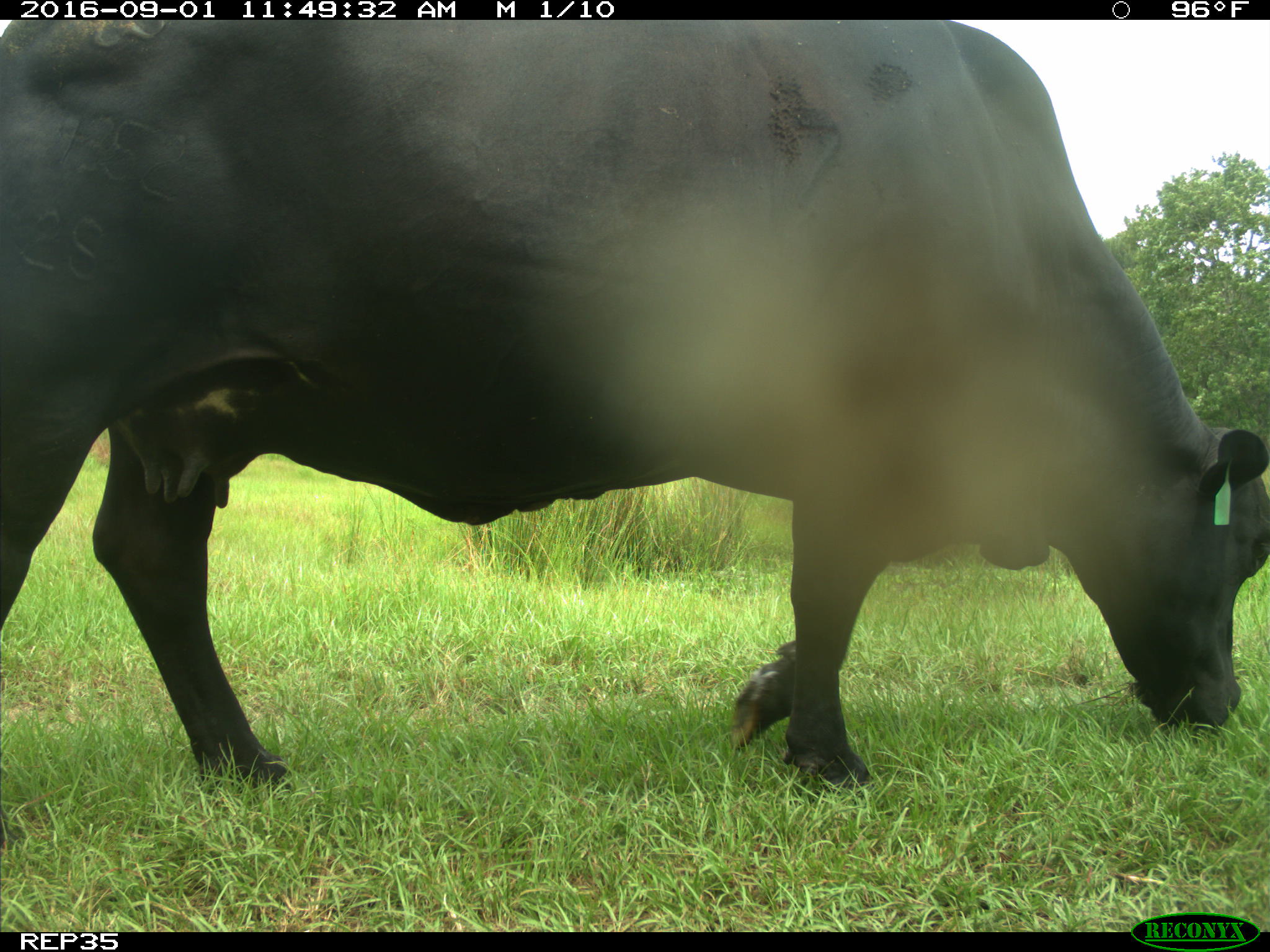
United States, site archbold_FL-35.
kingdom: Animalia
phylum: Chordata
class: Mammalia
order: Artiodactyla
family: Bovidae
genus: Bos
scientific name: Bos taurus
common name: domestic cow